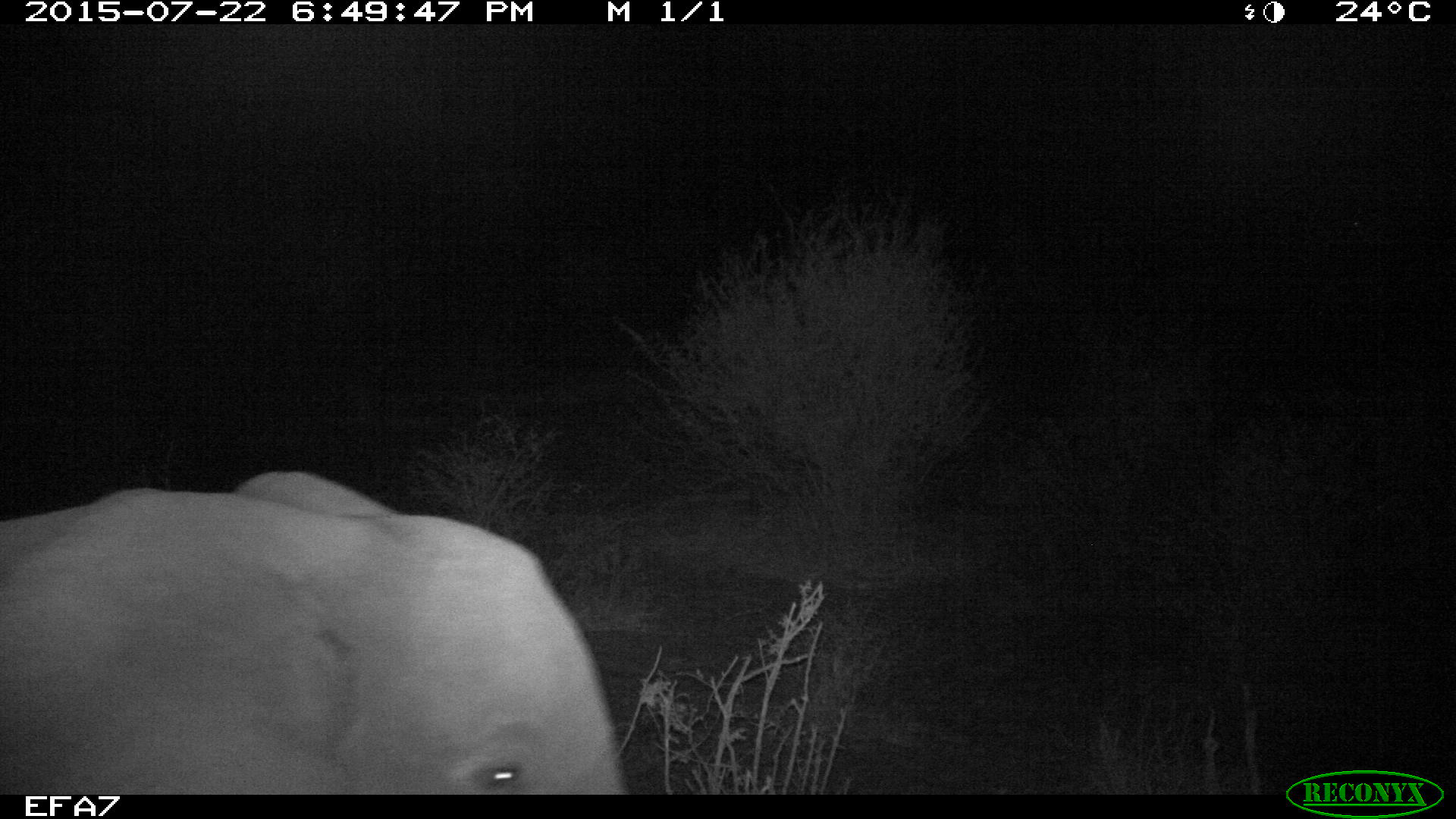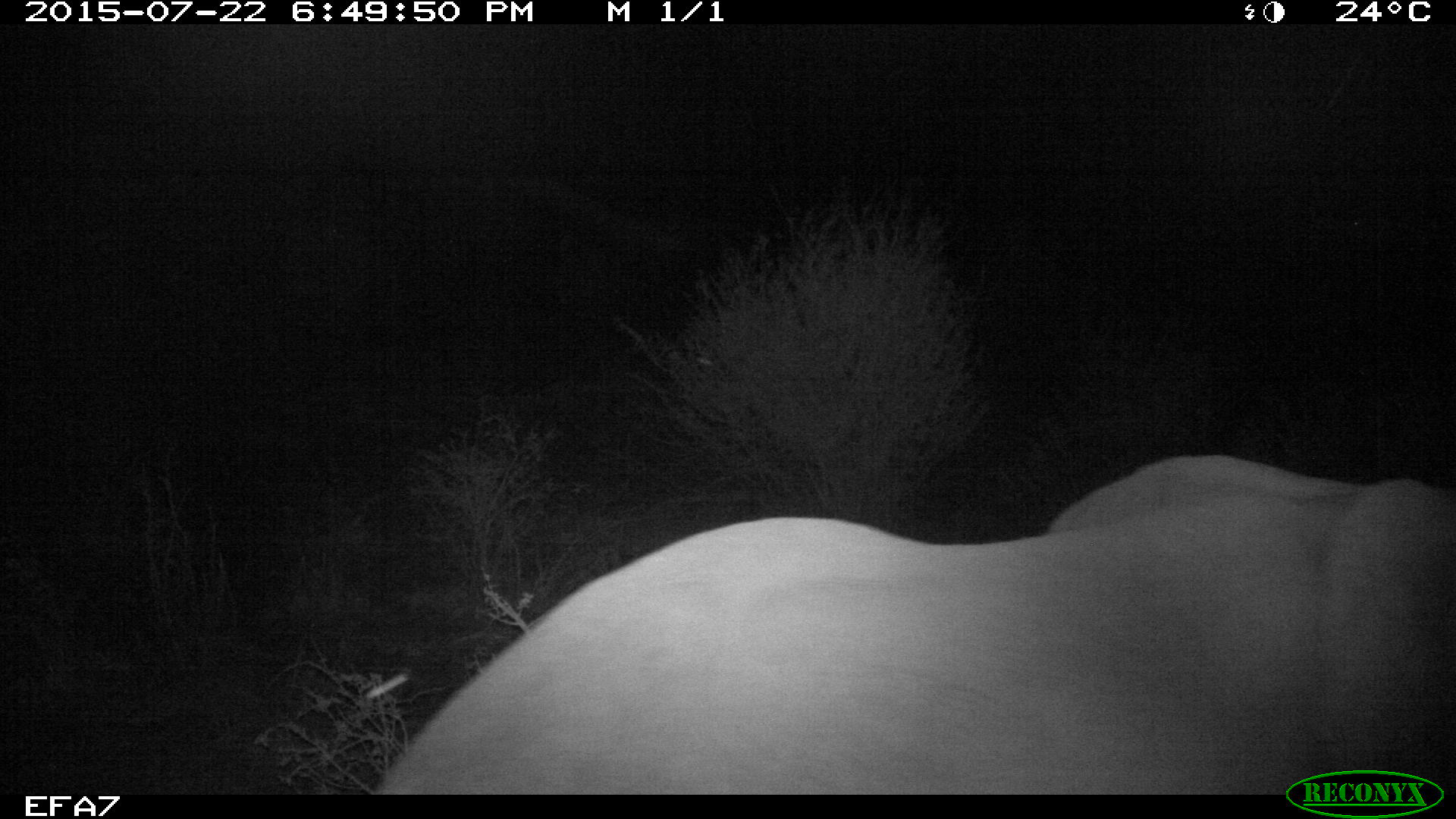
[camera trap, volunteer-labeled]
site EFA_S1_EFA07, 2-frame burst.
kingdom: Animalia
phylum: Chordata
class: Mammalia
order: Proboscidea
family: Elephantidae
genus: Loxodonta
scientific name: Loxodonta africana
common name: african bush elephant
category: elephant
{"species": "elephant (african bush elephant) (Loxodonta africana)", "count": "1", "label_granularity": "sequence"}